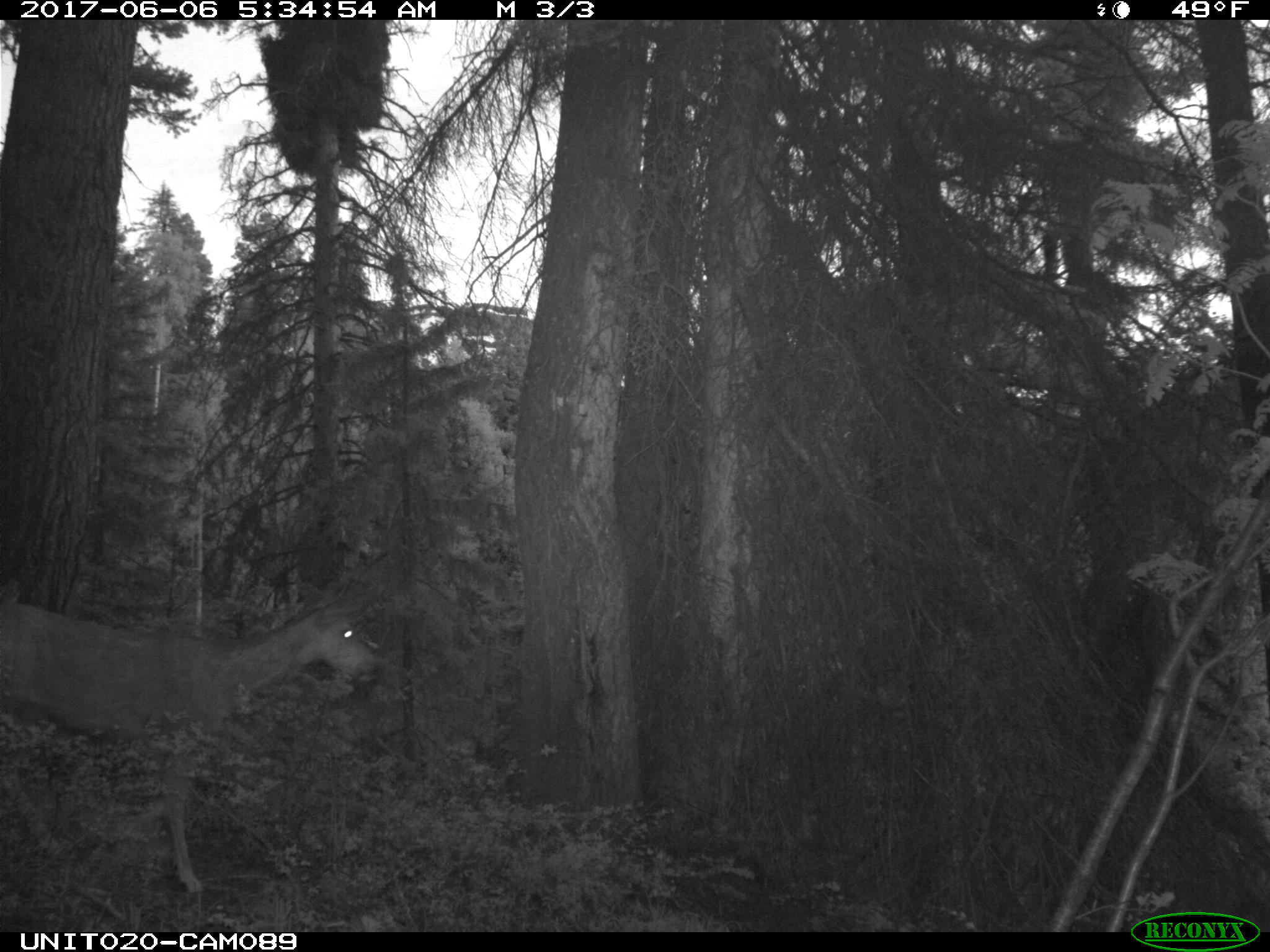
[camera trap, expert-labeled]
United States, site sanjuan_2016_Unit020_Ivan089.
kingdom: Animalia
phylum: Chordata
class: Mammalia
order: Artiodactyla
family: Cervidae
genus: Odocoileus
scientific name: Odocoileus hemionus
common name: mule deer